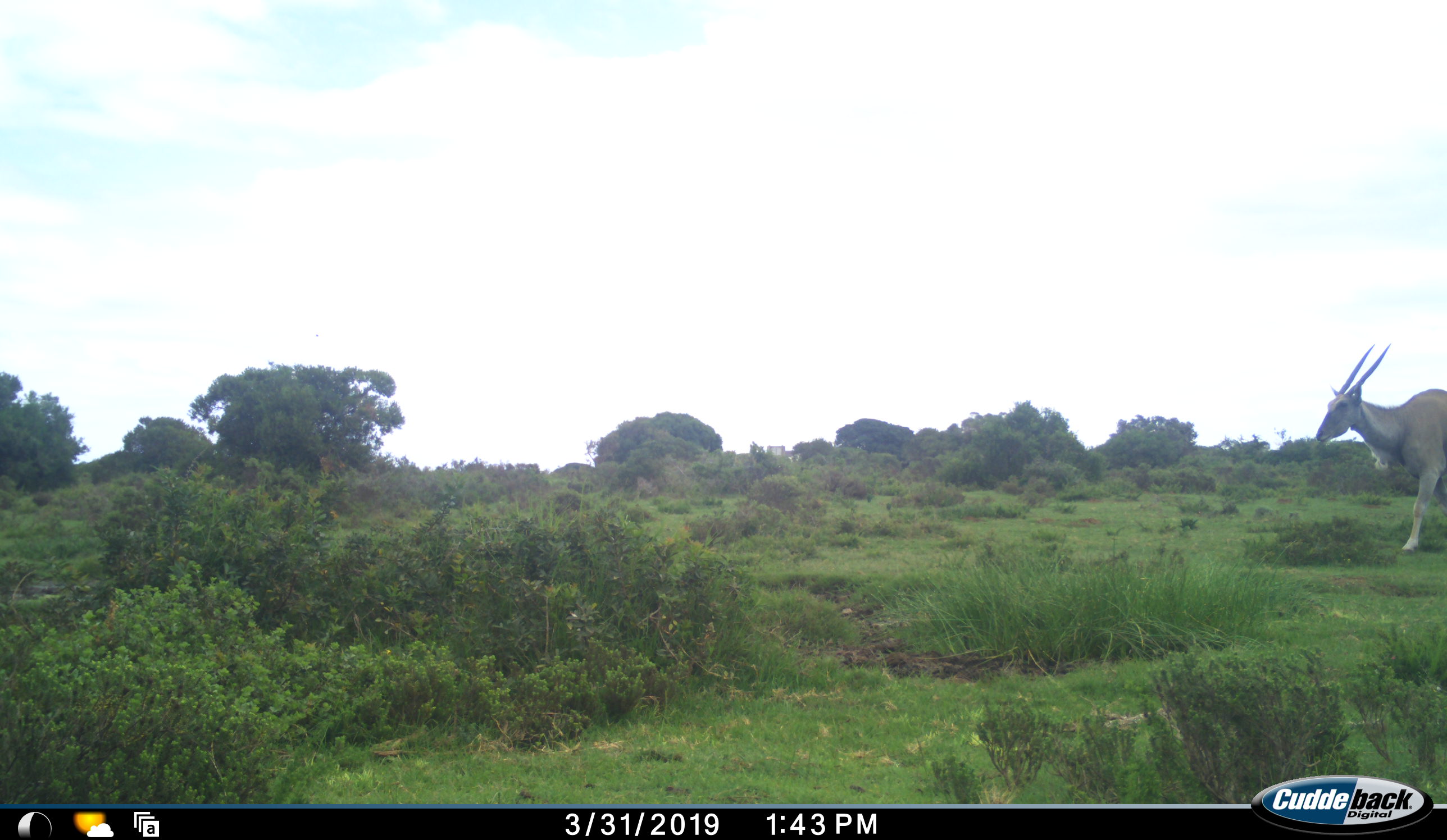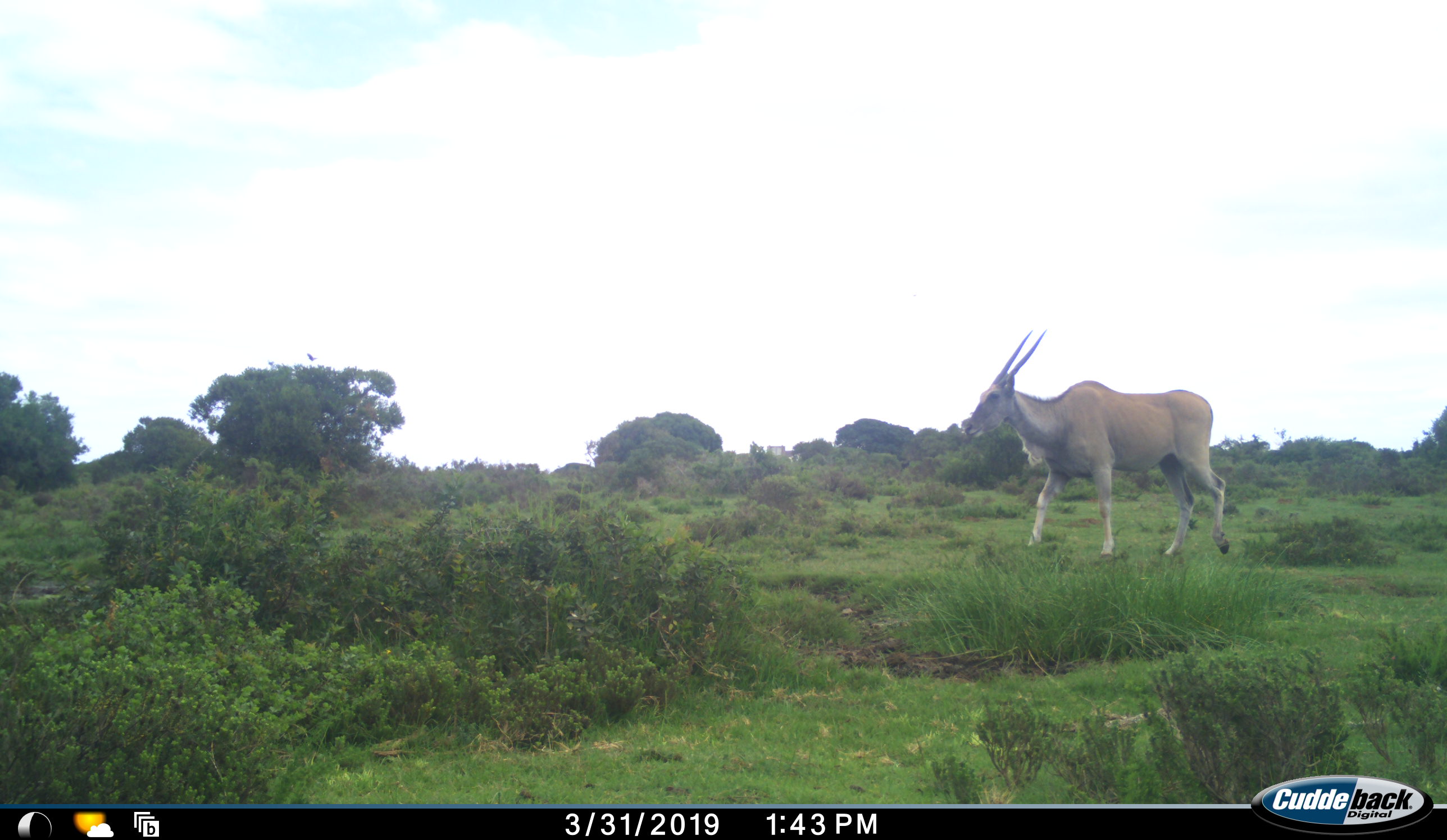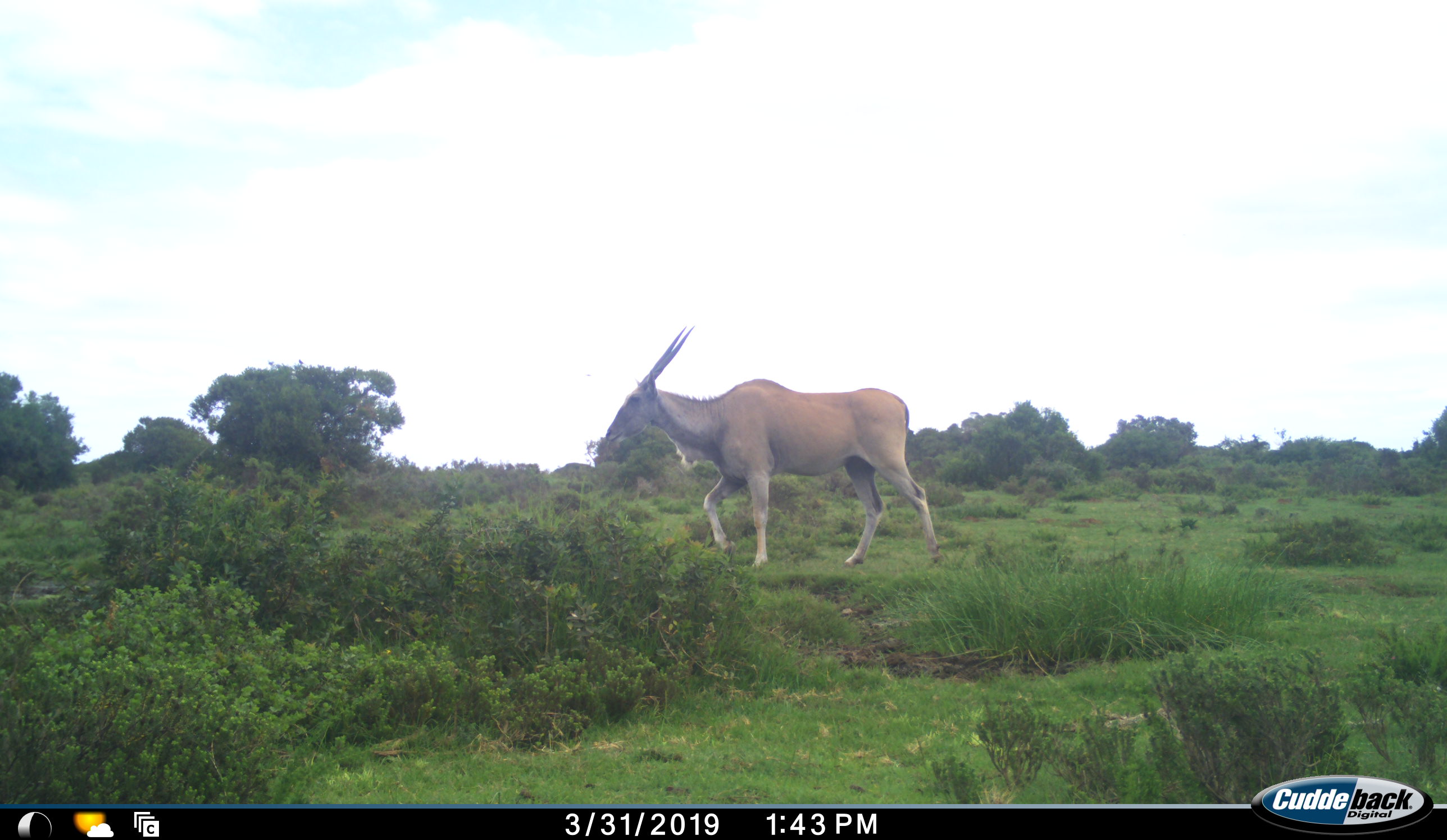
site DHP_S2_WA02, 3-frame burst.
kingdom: Animalia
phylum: Chordata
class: Mammalia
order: Artiodactyla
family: Bovidae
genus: Tragelaphus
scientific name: Tragelaphus oryx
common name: eland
Eland (Tragelaphus oryx), count 1. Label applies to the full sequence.